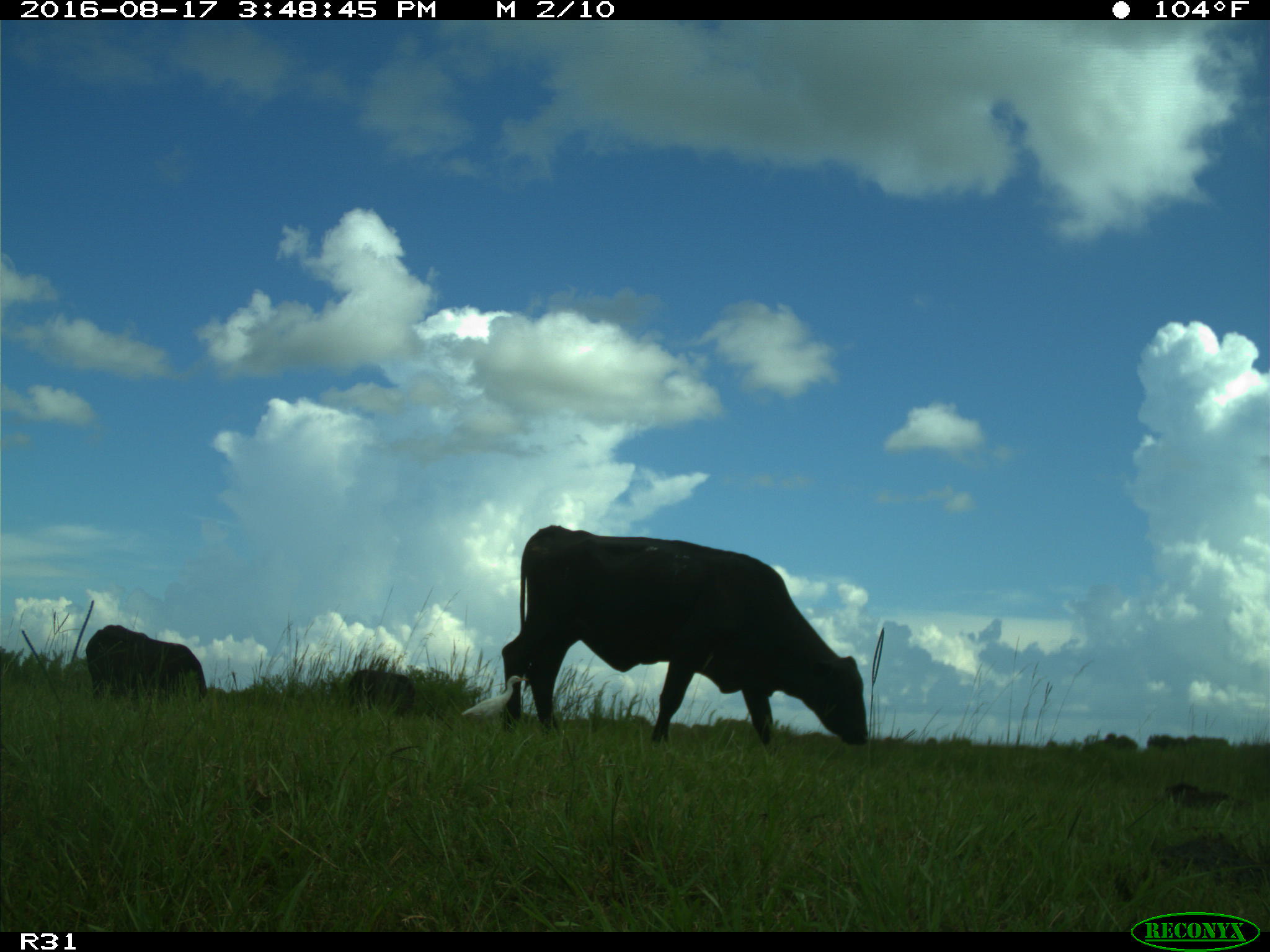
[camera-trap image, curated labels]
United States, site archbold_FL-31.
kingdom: Animalia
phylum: Chordata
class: Mammalia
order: Artiodactyla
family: Bovidae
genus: Bos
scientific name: Bos taurus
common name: domestic cow